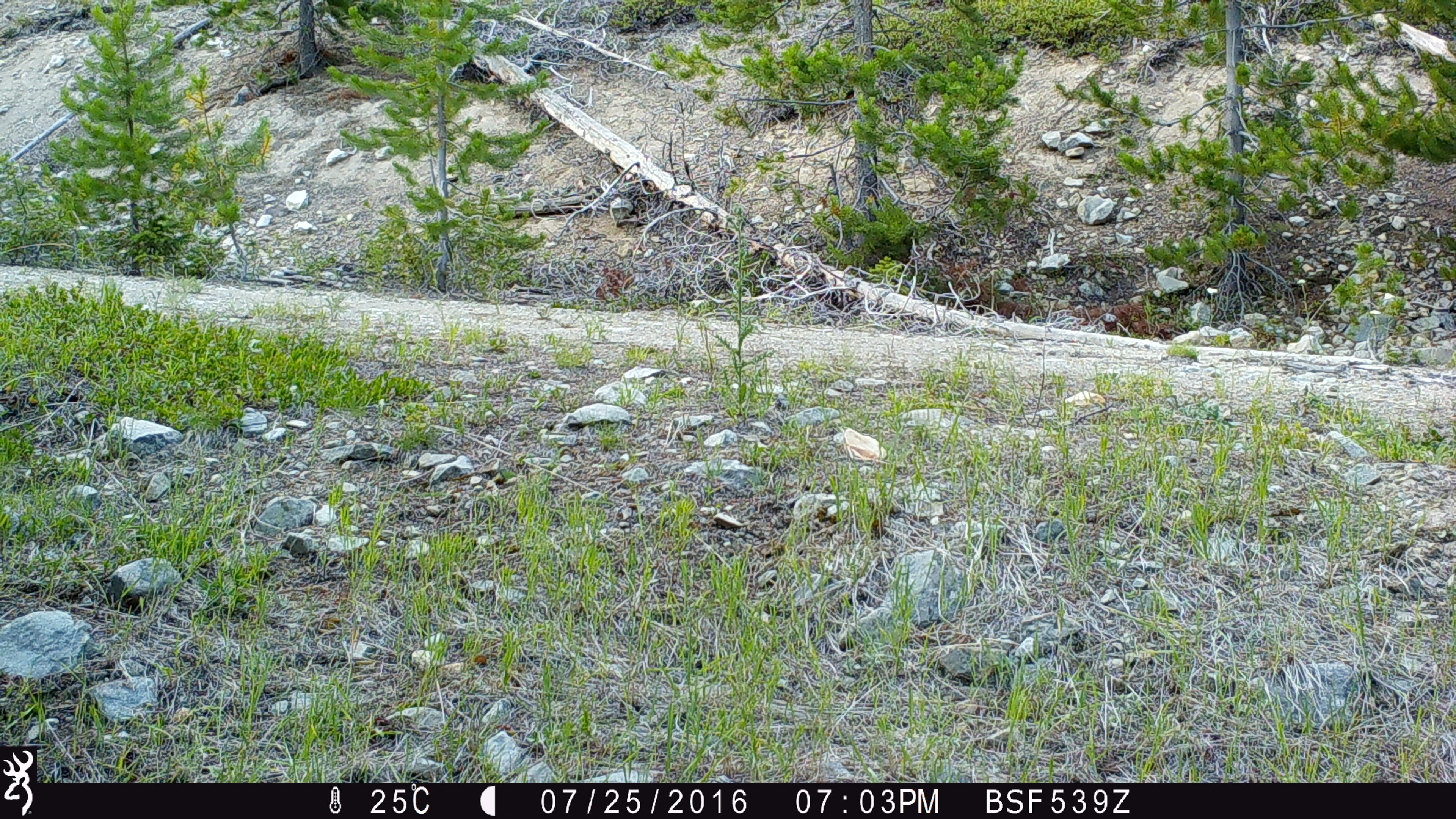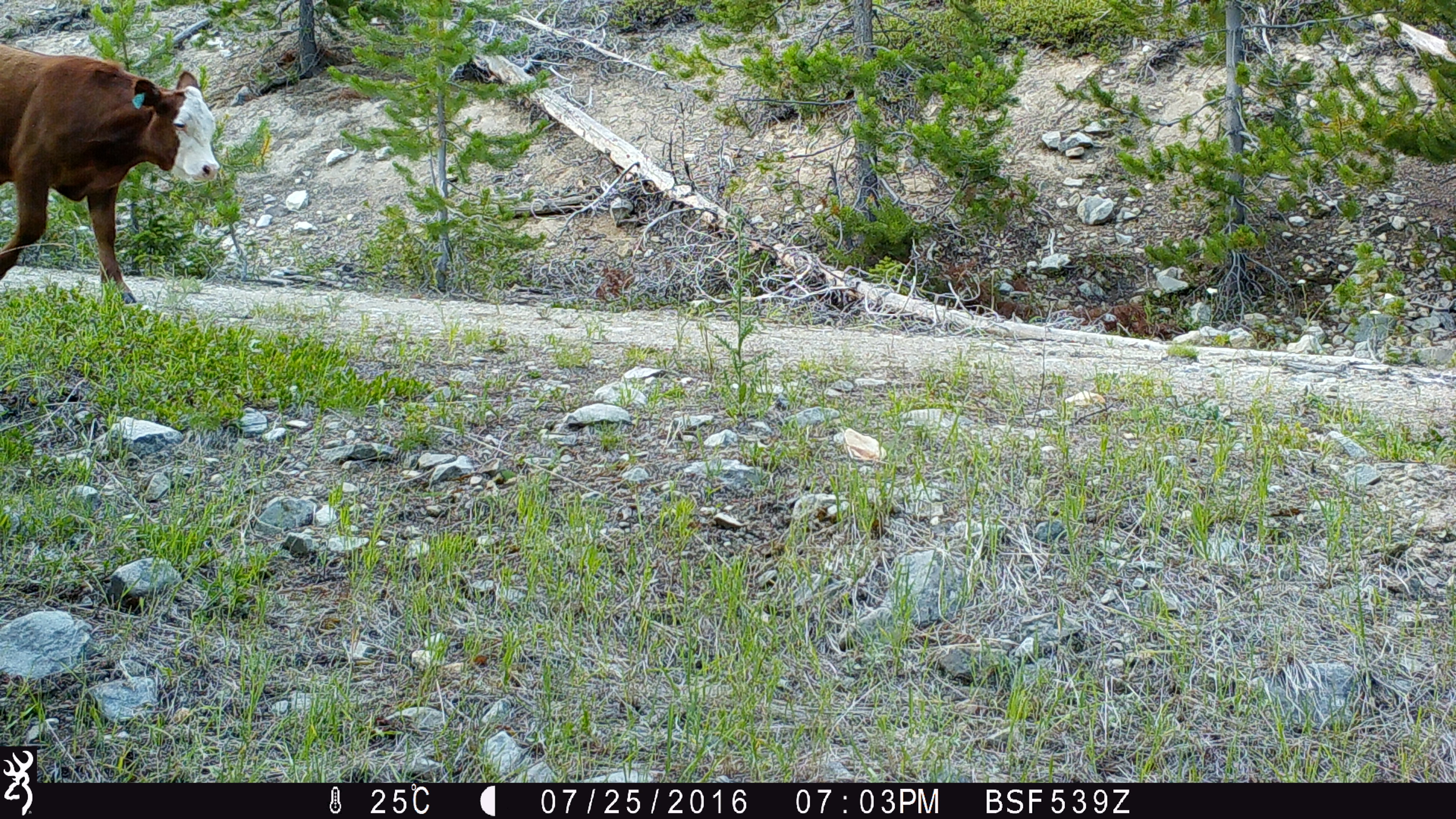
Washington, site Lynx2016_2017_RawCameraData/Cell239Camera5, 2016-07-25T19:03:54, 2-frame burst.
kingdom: Animalia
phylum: Chordata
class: Mammalia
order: Artiodactyla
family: Bovidae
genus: Bos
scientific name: Bos taurus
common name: domestic cattle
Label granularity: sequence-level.